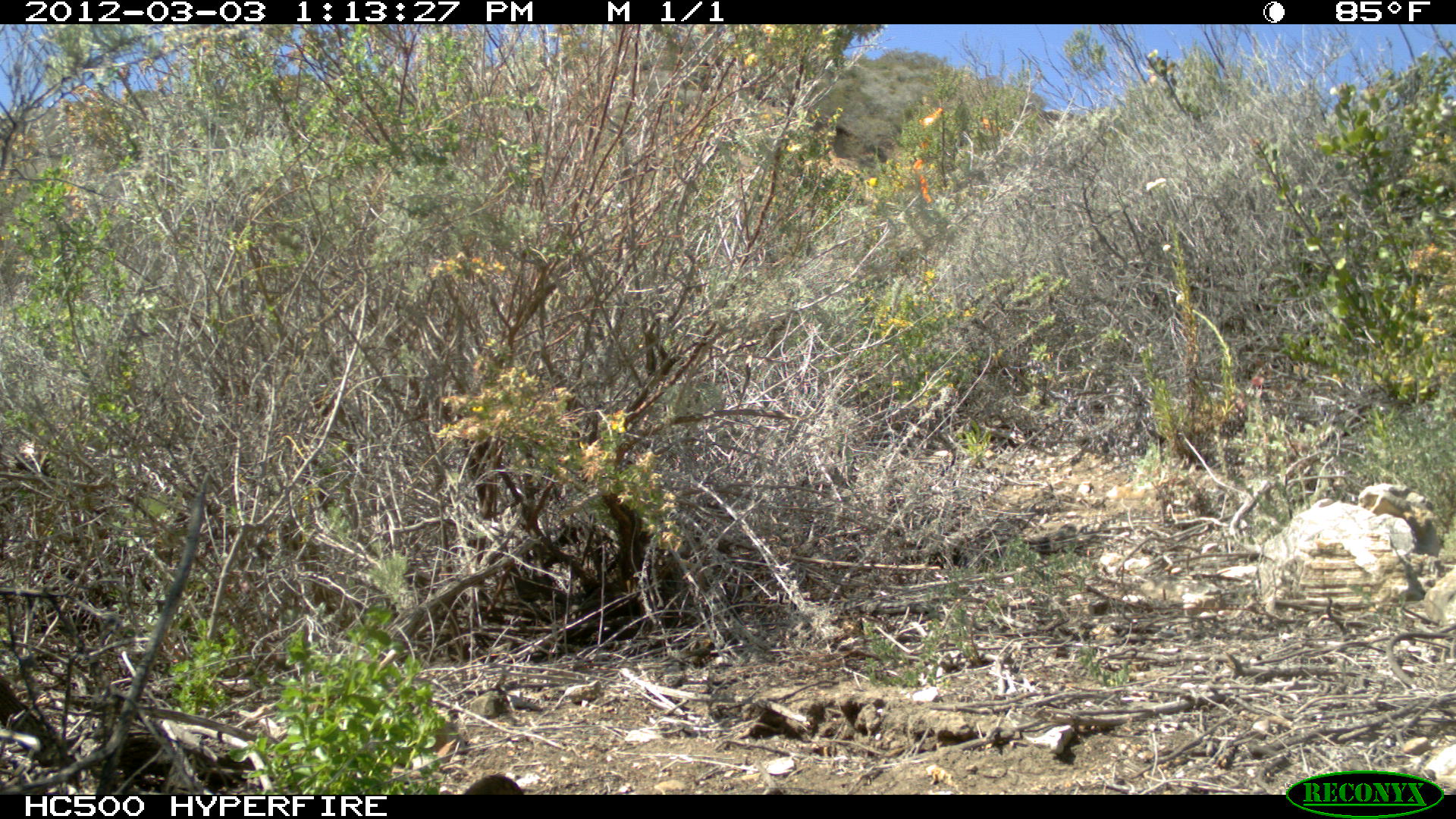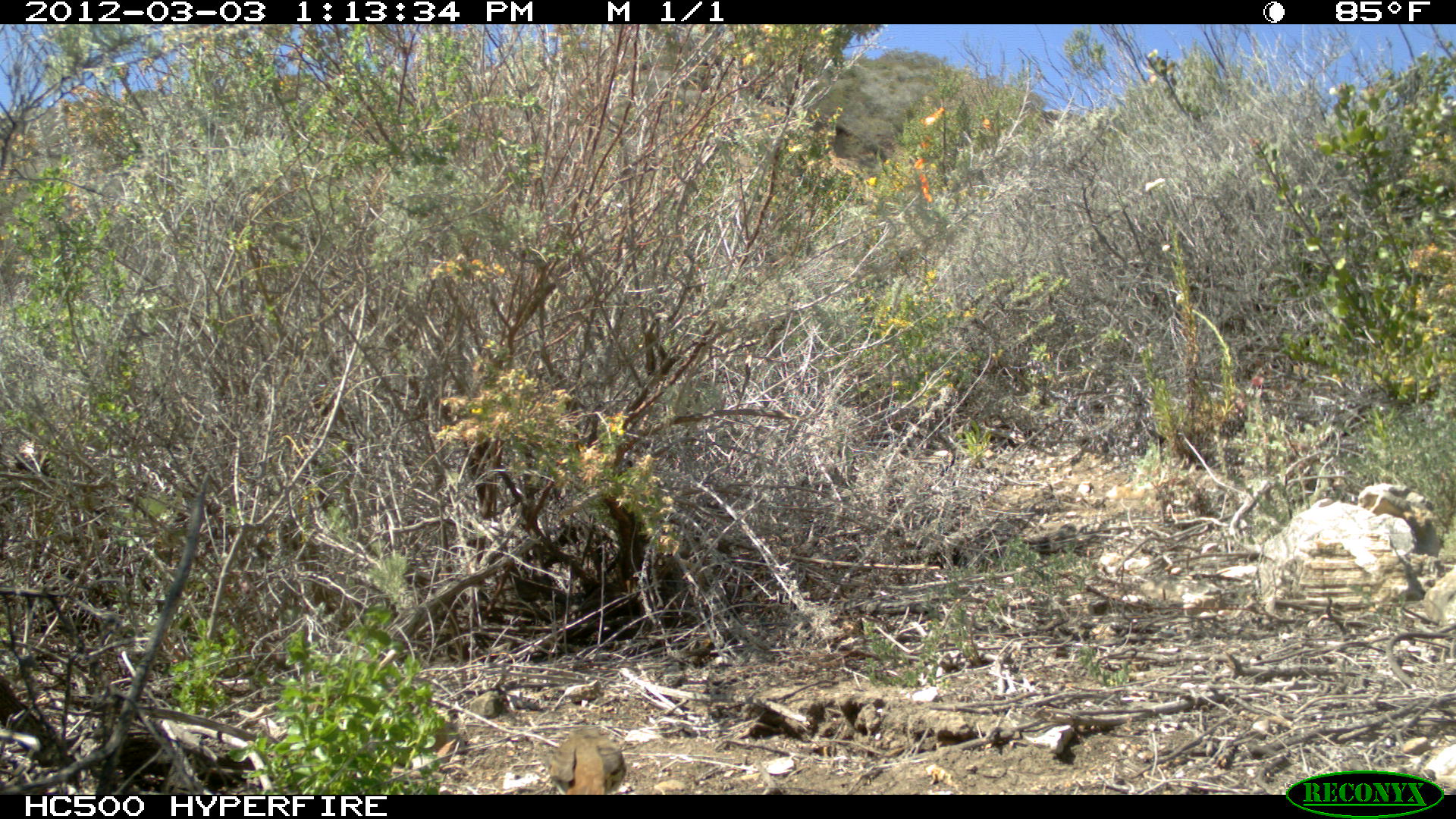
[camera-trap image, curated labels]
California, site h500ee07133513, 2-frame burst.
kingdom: Animalia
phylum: Chordata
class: Aves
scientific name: Aves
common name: bird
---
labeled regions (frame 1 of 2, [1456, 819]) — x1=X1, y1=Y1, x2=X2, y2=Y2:
bird: x1=463, y1=774, x2=523, y2=795